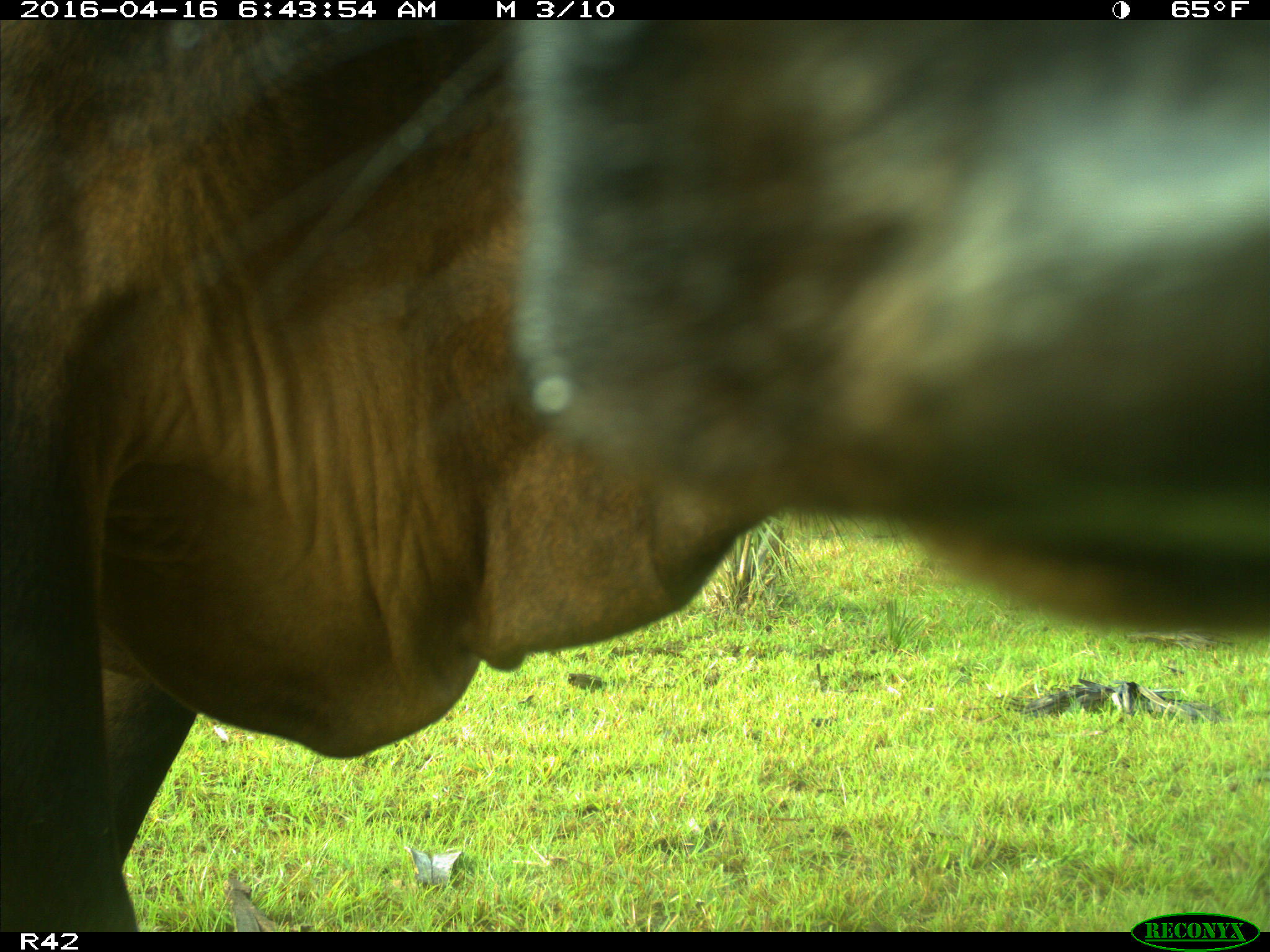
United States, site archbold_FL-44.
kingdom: Animalia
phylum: Chordata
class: Mammalia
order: Artiodactyla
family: Bovidae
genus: Bos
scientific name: Bos taurus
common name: domestic cow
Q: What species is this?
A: Bos taurus (domestic cow).